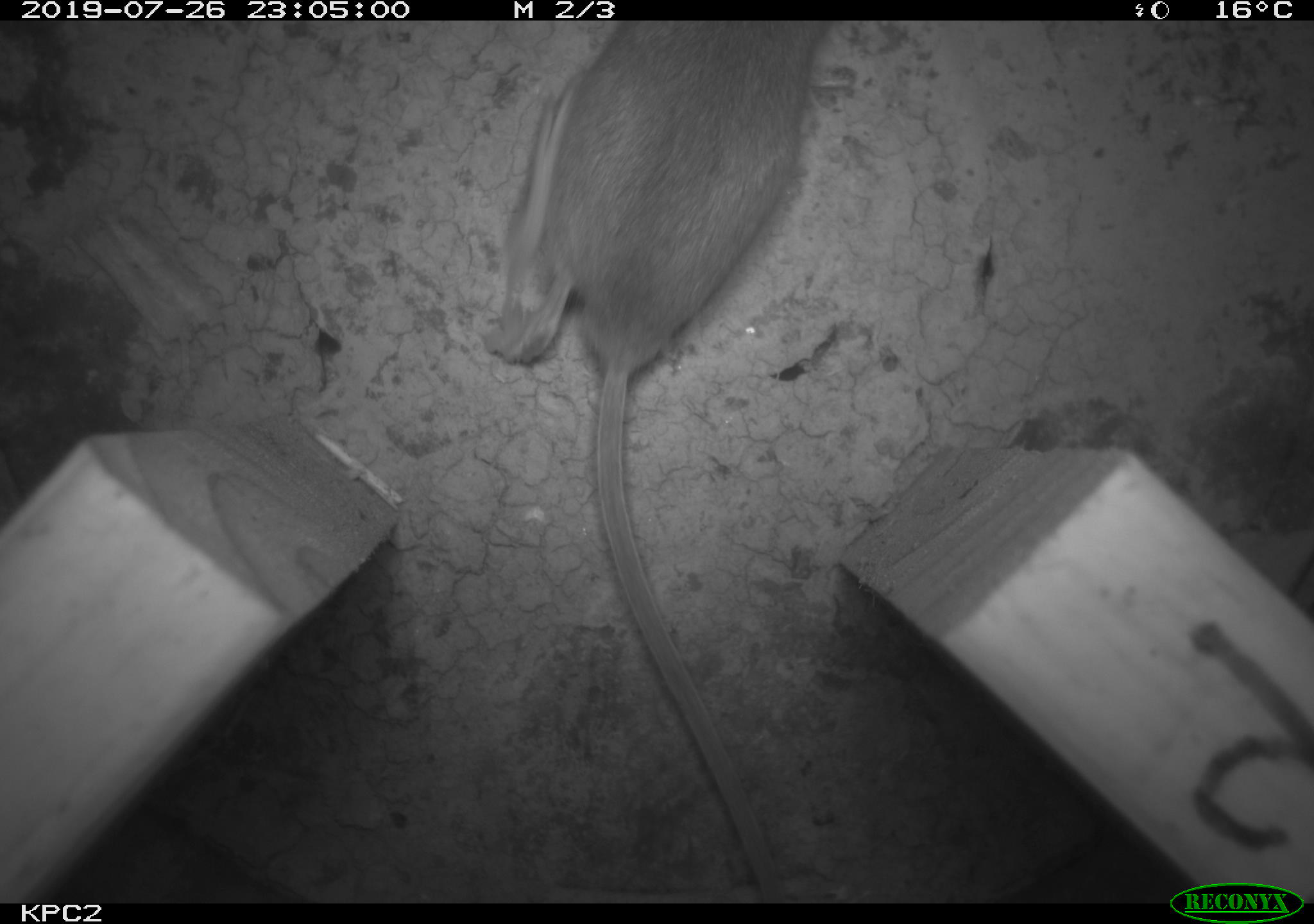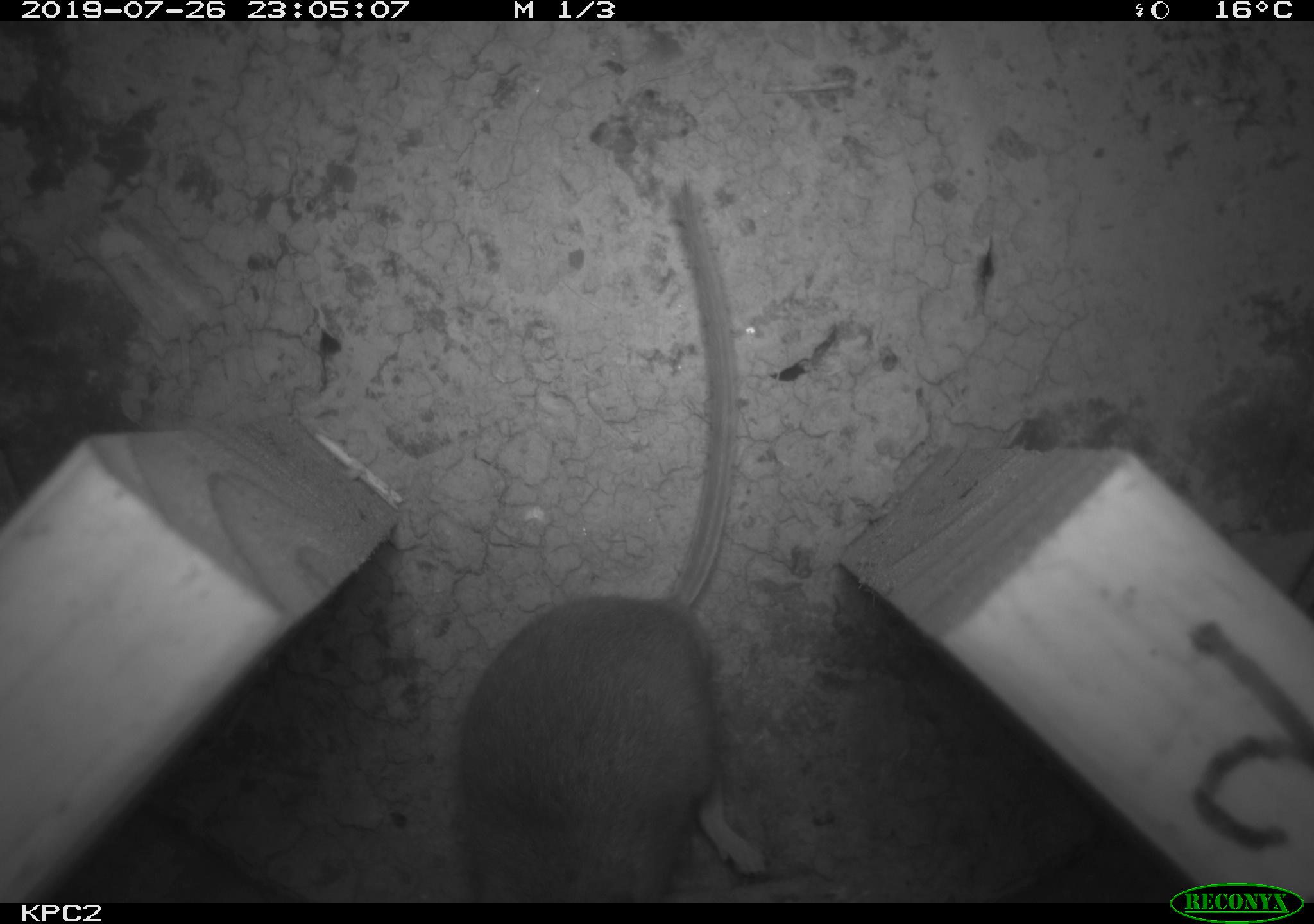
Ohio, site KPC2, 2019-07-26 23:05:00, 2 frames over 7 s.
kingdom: Animalia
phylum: Chordata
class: Mammalia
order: Rodentia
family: Cricetidae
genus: Peromyscus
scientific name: Peromyscus leucopus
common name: white-footed mouse